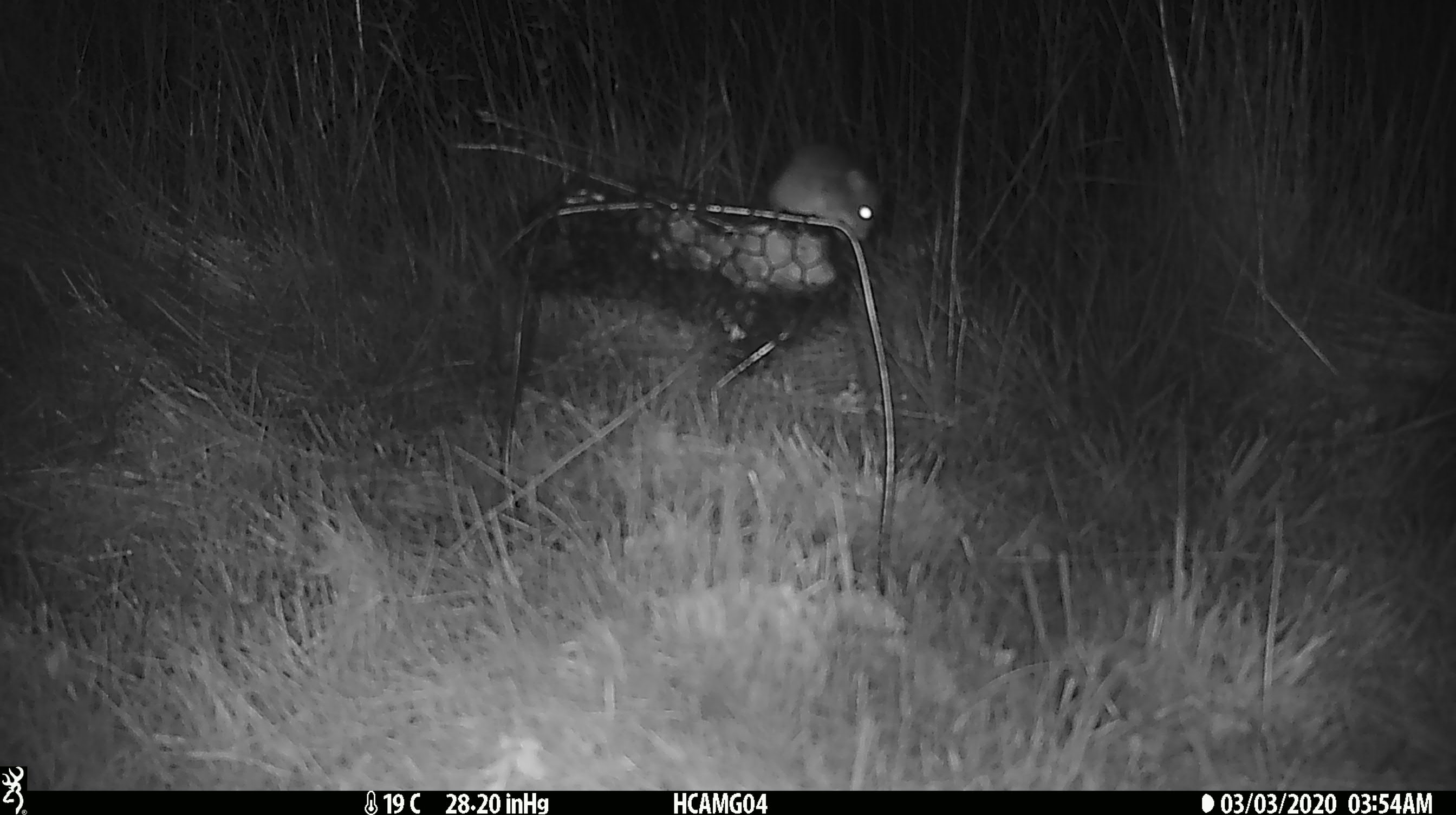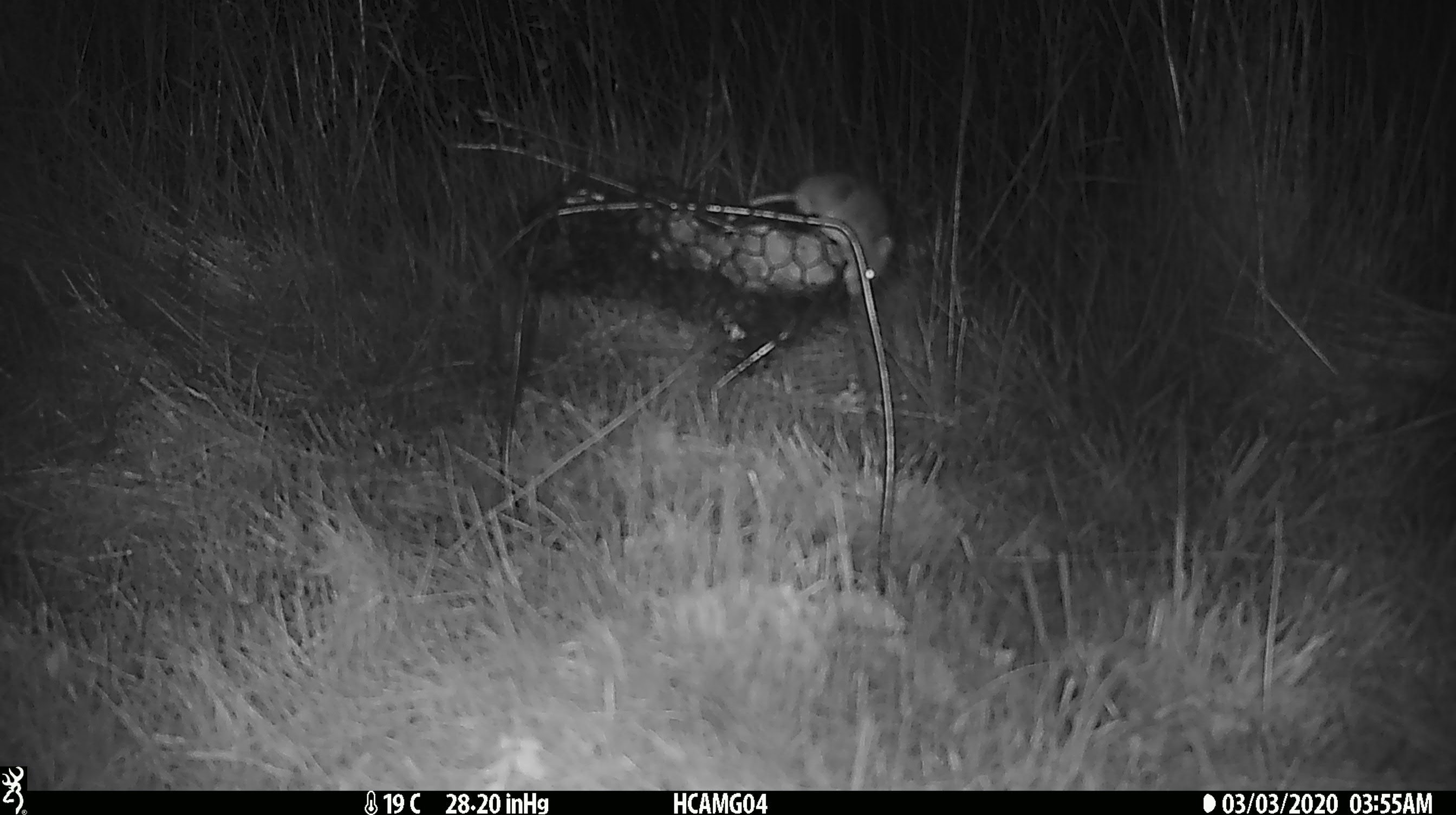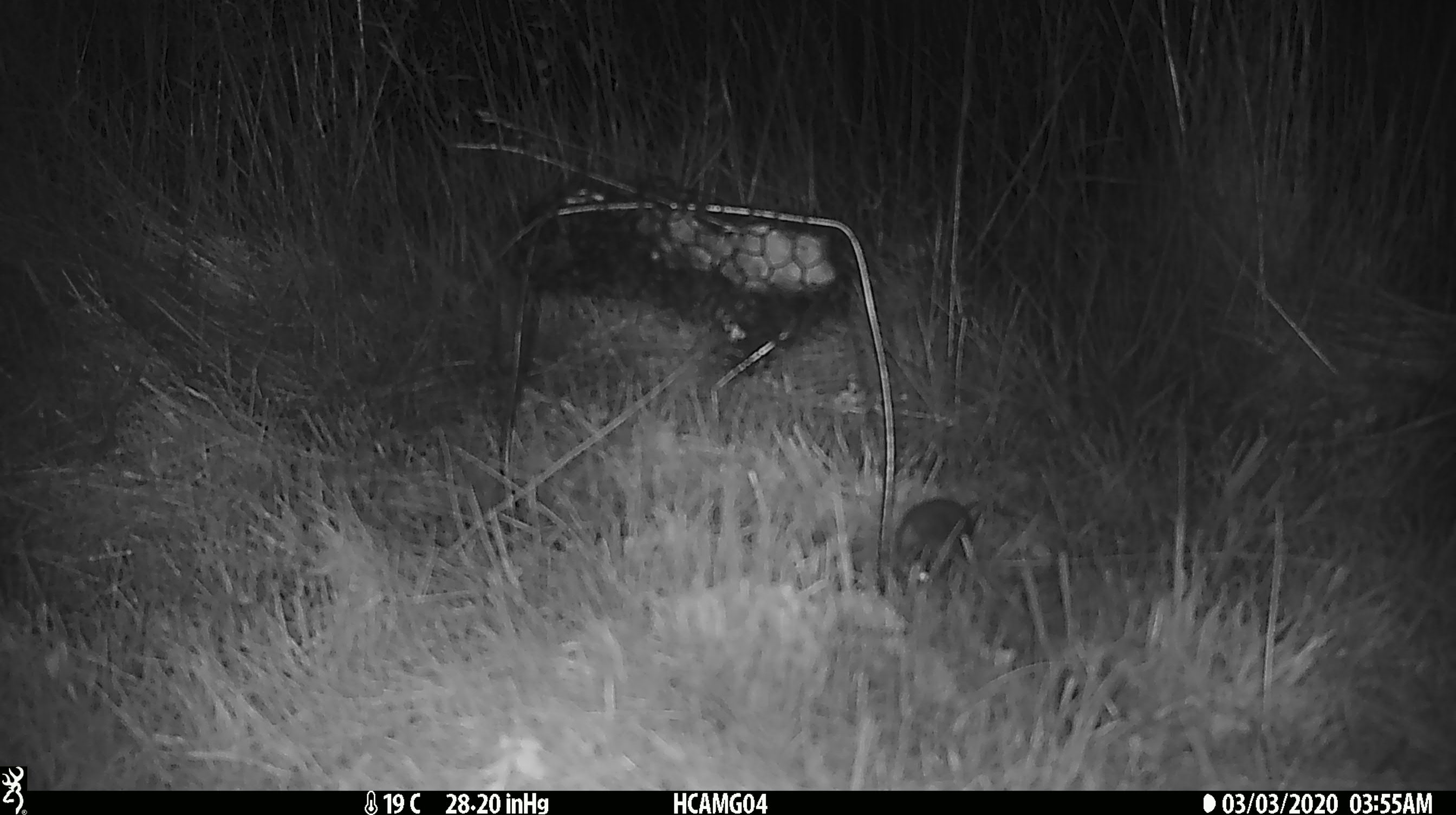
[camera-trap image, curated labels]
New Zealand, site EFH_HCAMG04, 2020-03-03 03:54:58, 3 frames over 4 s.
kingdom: Animalia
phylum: Chordata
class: Mammalia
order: Rodentia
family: Muridae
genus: Mus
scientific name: Mus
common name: mouse